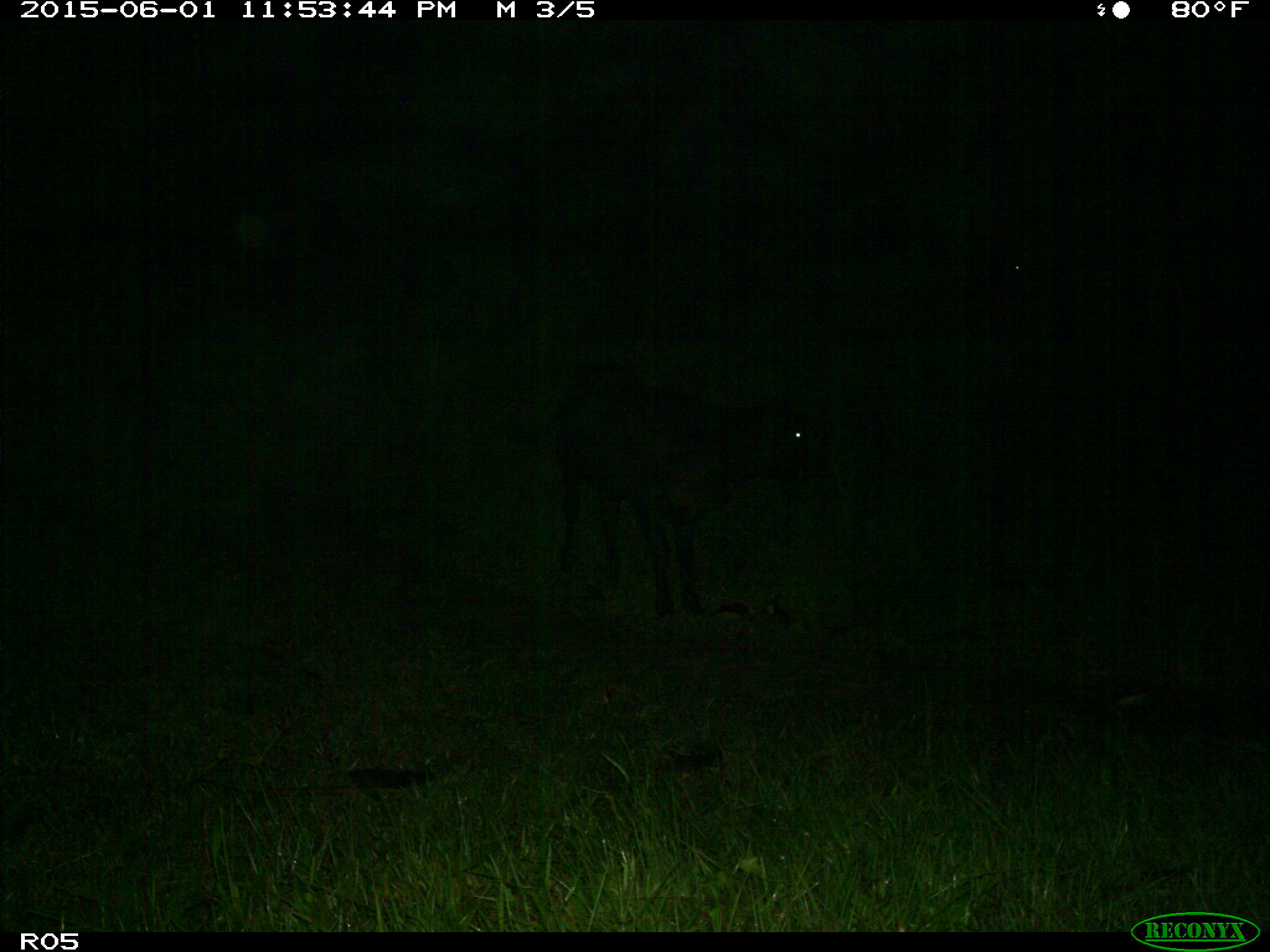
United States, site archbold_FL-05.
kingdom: Animalia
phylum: Chordata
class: Mammalia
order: Artiodactyla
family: Bovidae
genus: Bos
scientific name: Bos taurus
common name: domestic cow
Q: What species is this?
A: Bos taurus (domestic cow).